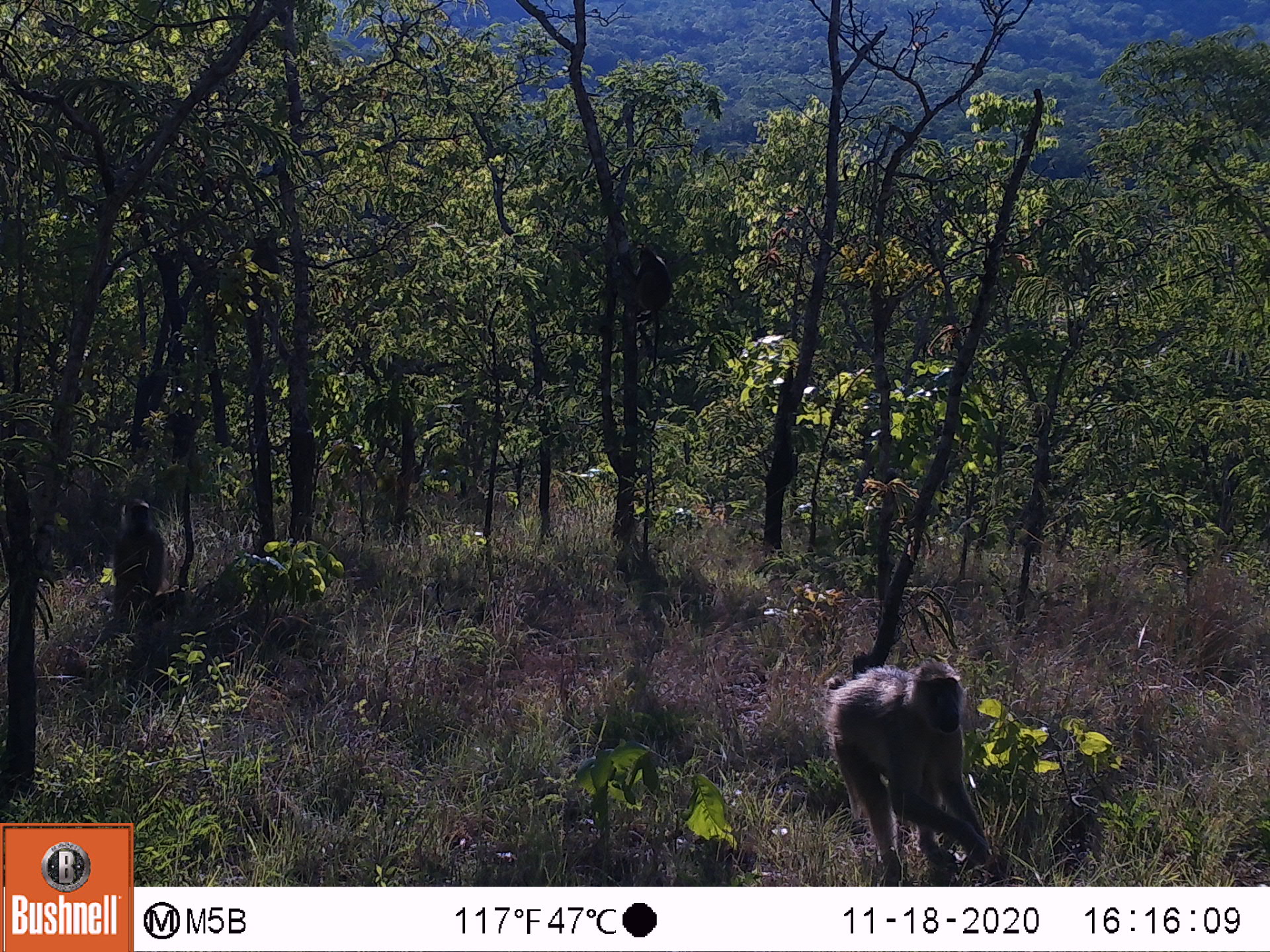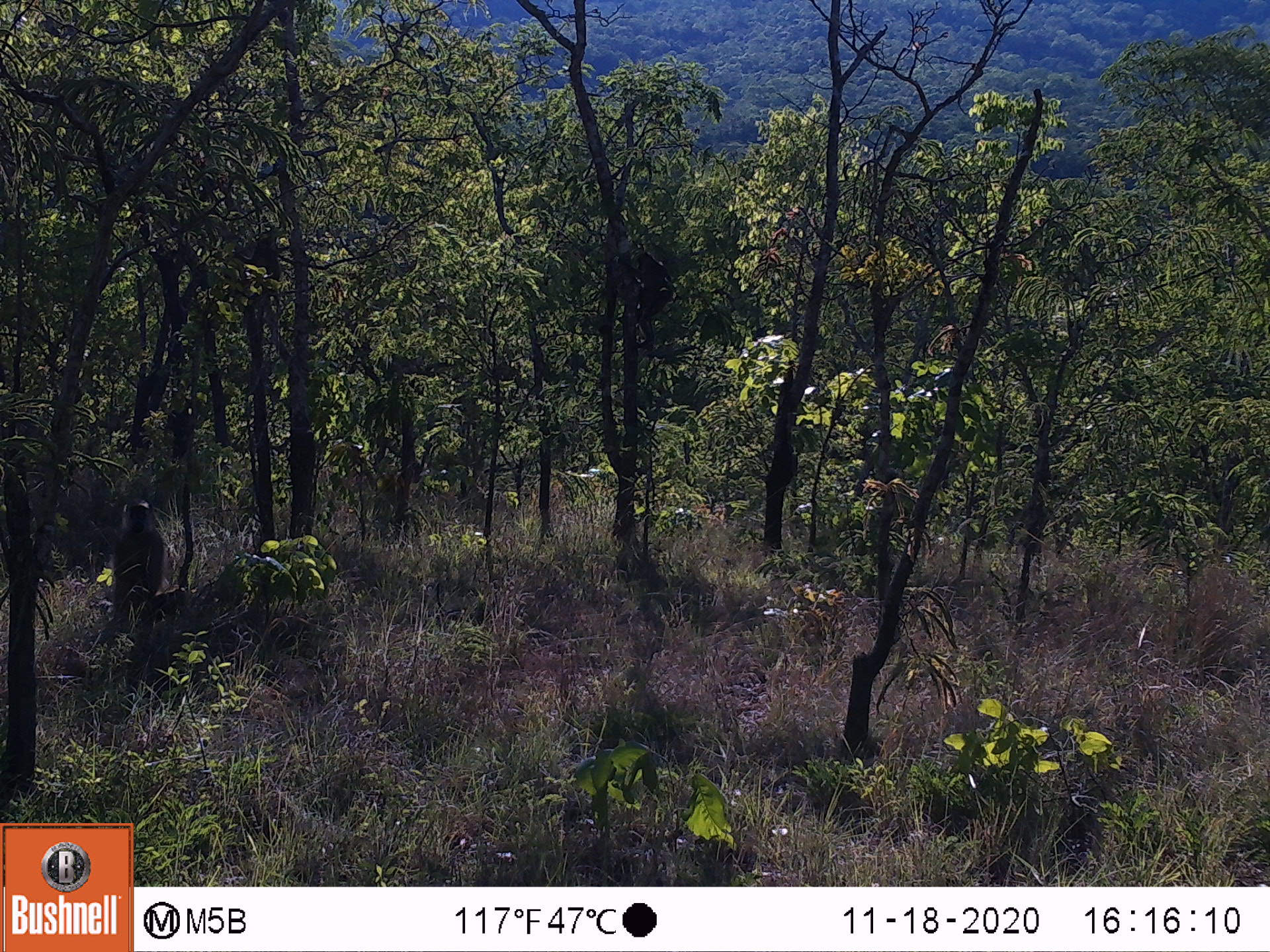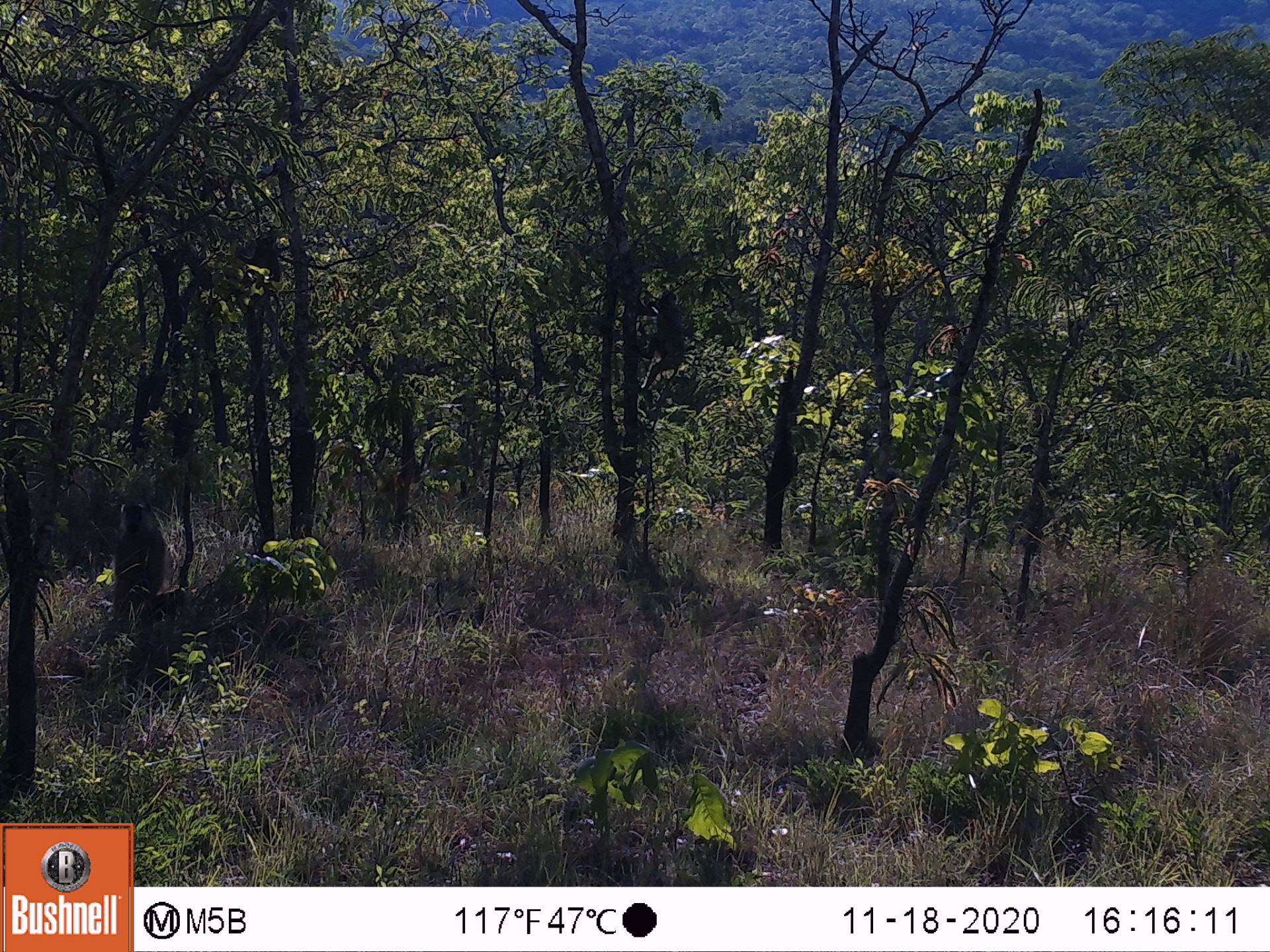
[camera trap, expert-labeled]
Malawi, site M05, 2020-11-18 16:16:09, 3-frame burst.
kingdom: Animalia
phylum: Chordata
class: Mammalia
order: Primates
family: Cercopithecidae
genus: Papio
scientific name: Papio cynocephalus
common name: yellow baboon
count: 3